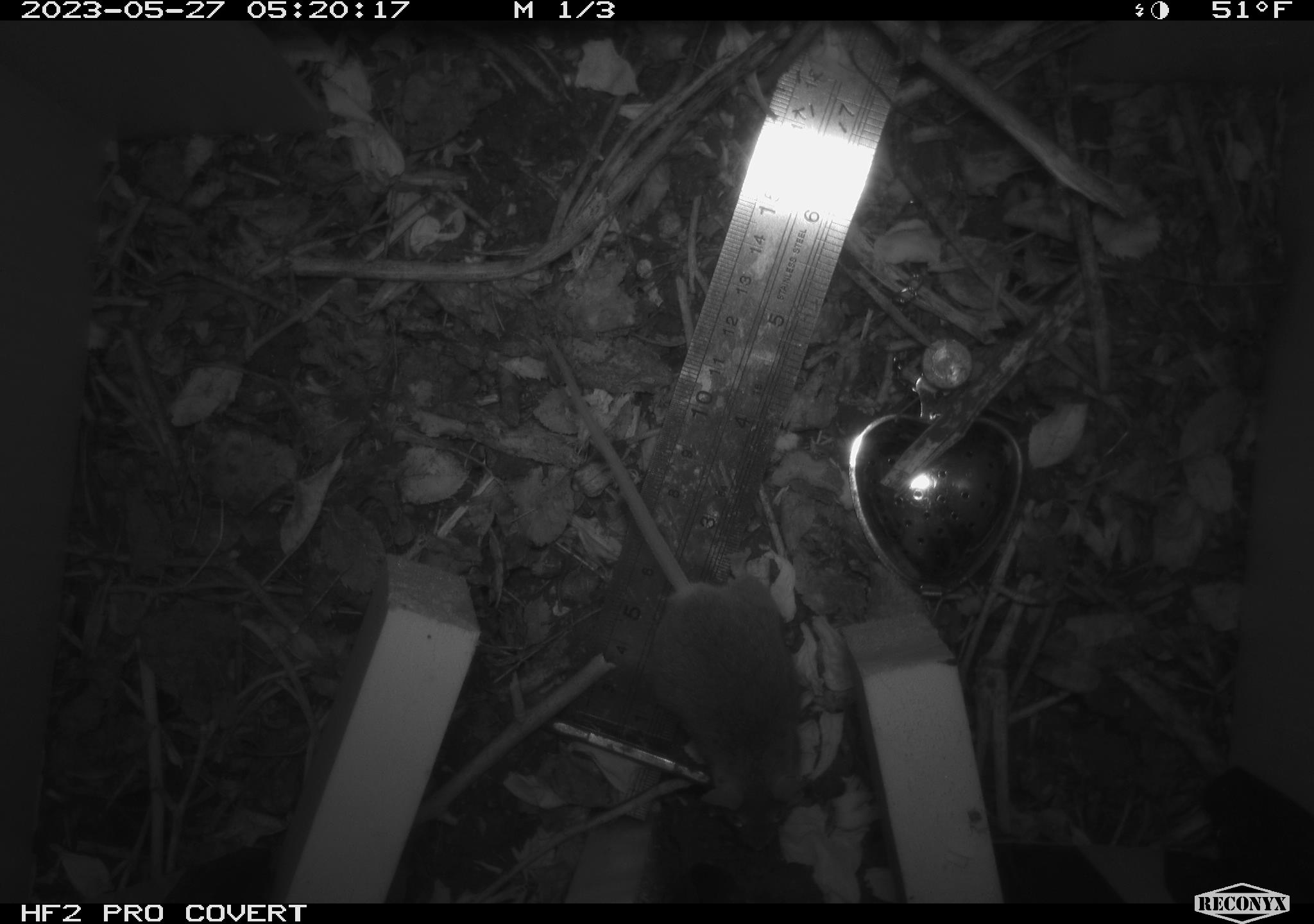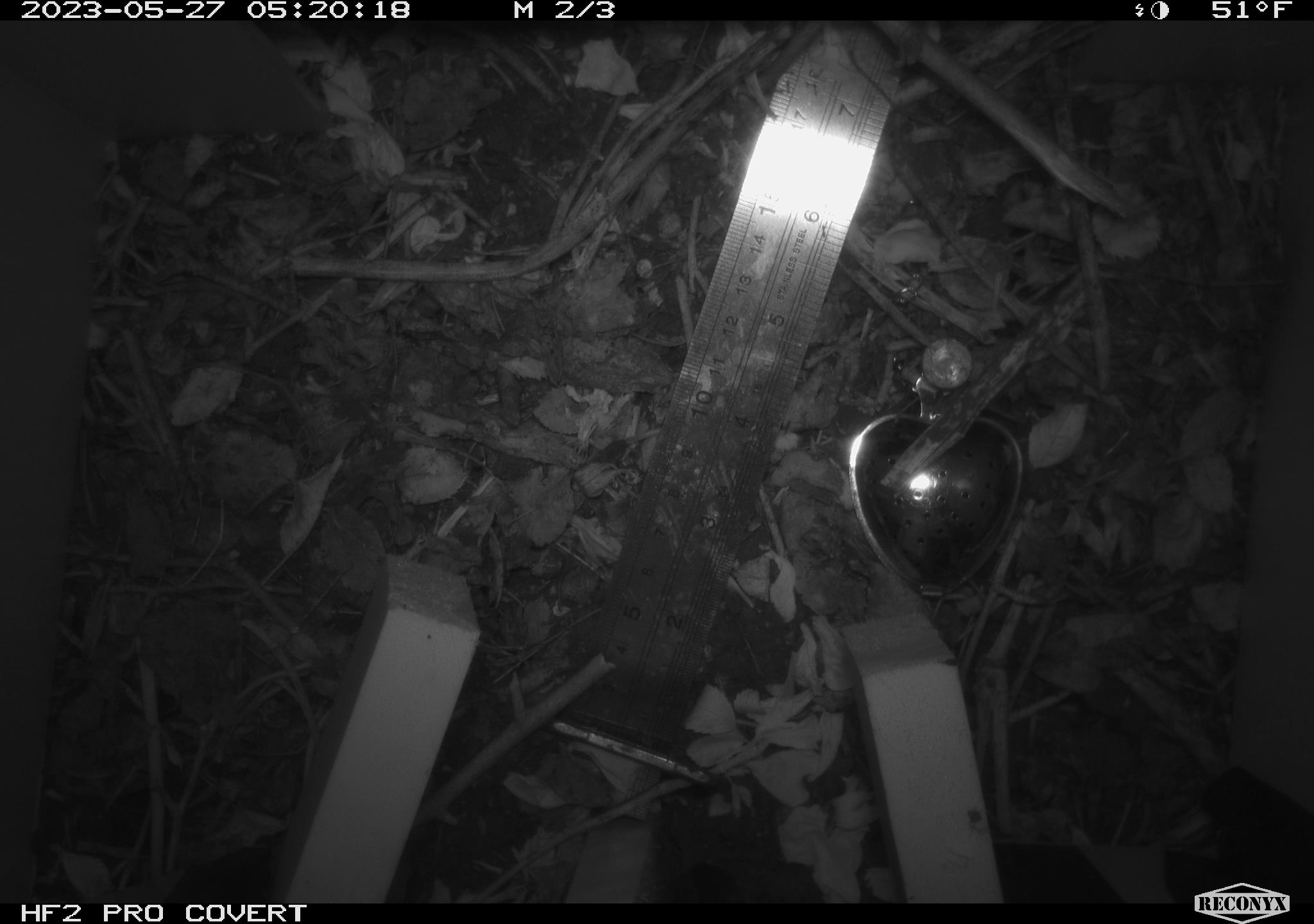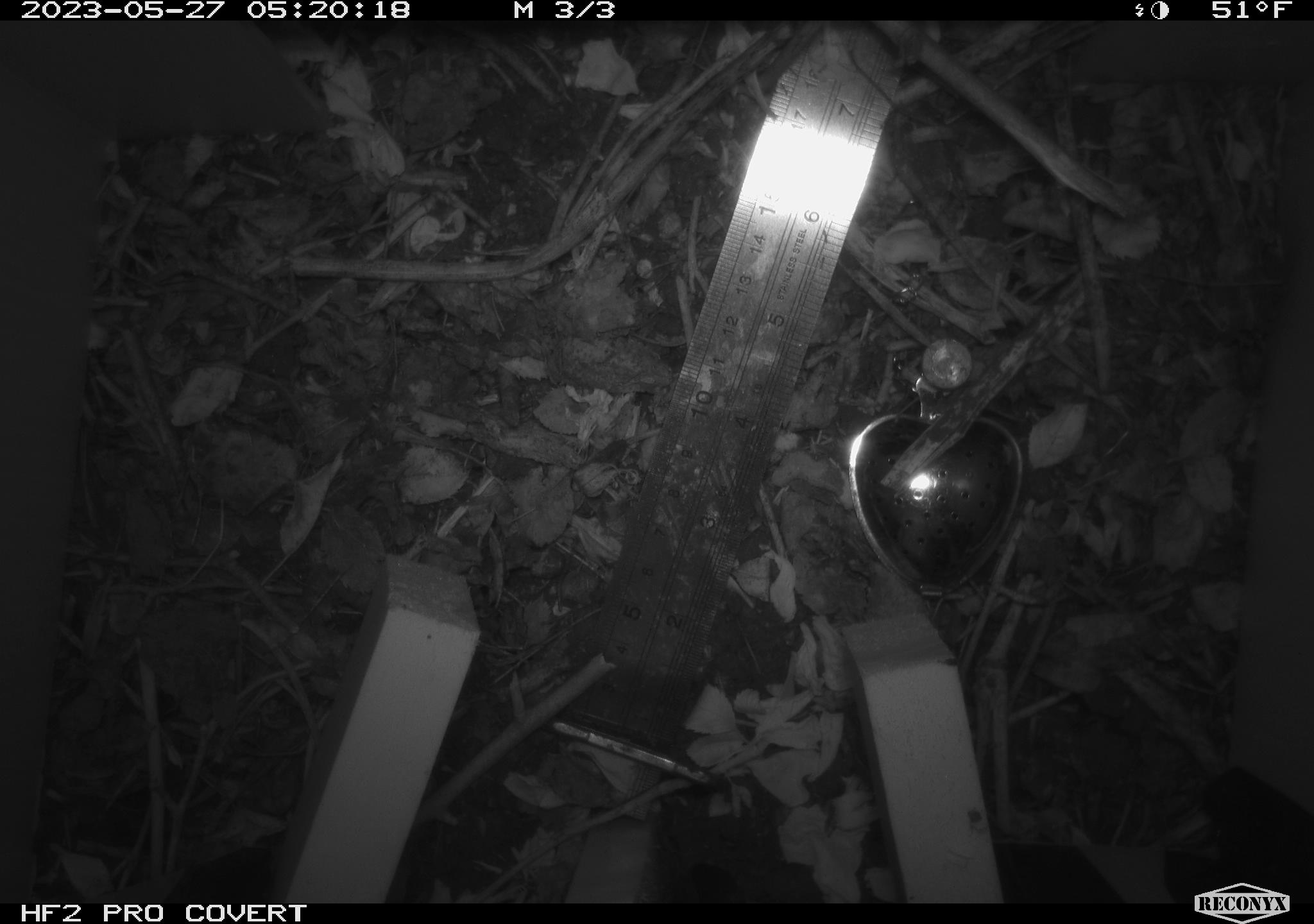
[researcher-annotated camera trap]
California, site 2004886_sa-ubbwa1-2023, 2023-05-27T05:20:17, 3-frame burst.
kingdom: Animalia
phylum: Chordata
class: Mammalia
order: Rodentia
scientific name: Rodentia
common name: mouse species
Mouse species (Rodentia).